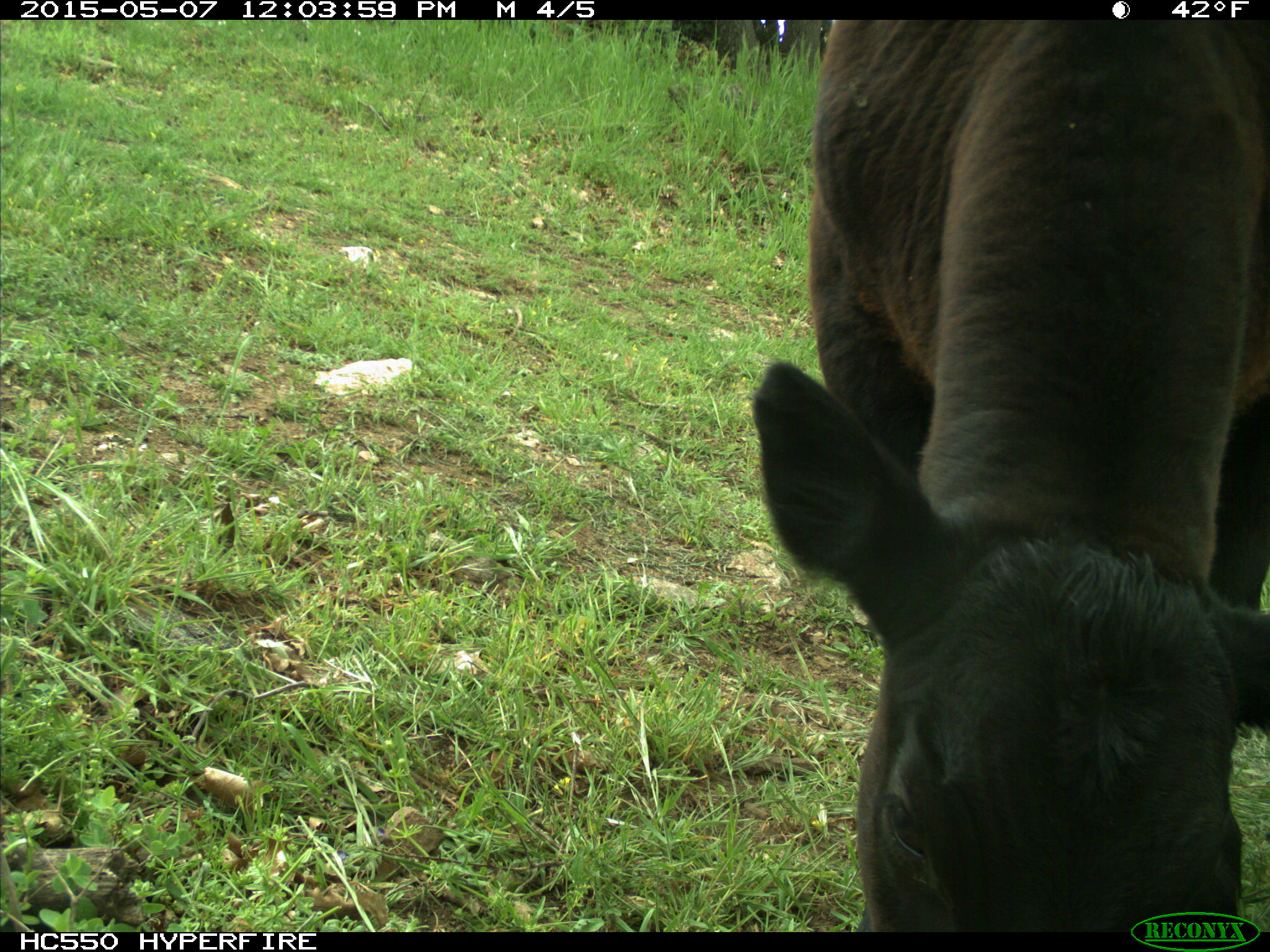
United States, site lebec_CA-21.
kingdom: Animalia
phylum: Chordata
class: Mammalia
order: Artiodactyla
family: Bovidae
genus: Bos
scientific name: Bos taurus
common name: domestic cow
Bos taurus (domestic cow).